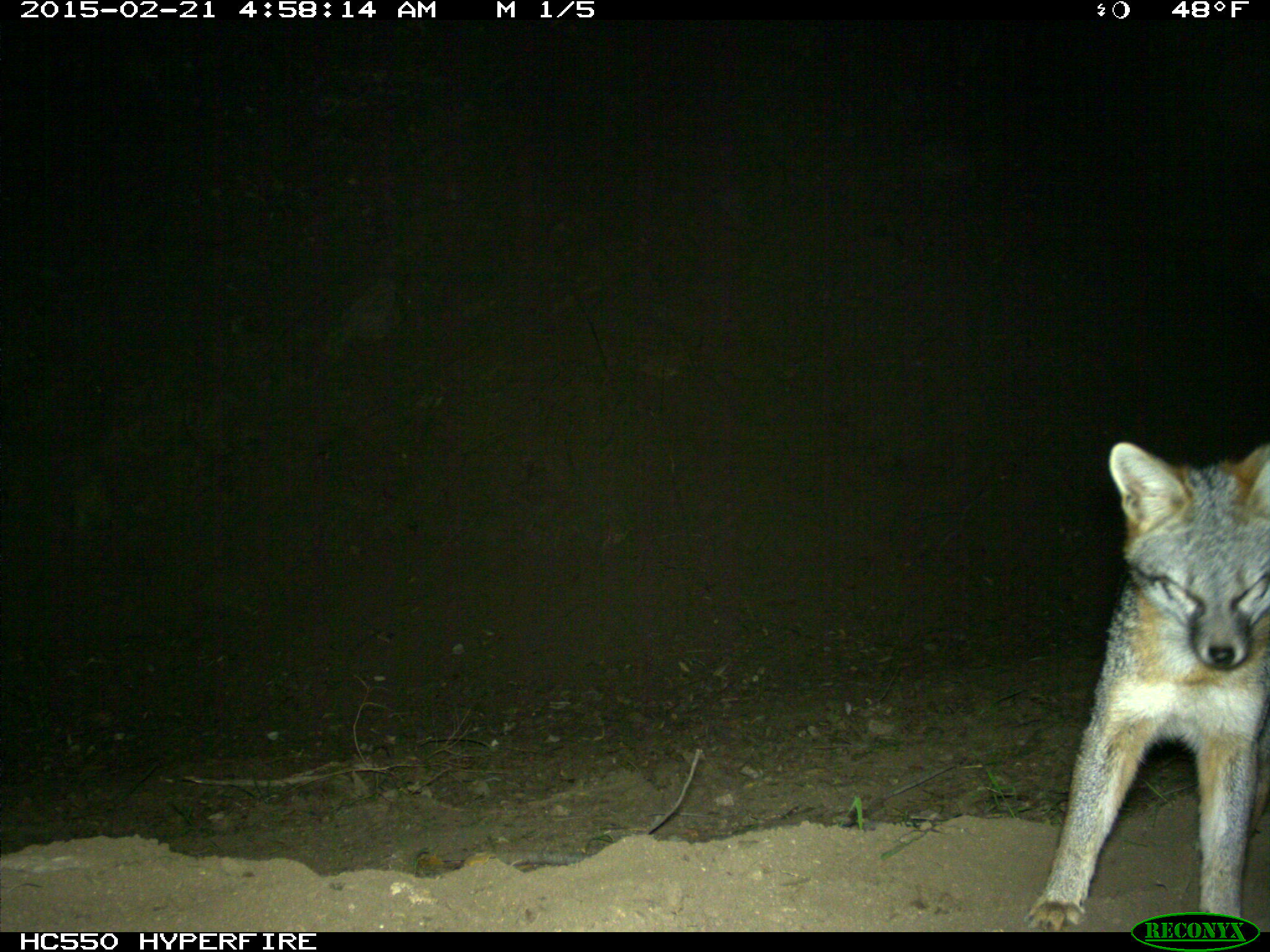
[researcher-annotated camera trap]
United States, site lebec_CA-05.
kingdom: Animalia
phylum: Chordata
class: Mammalia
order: Carnivora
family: Canidae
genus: Urocyon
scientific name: Urocyon cinereoargenteus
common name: gray fox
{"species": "Urocyon cinereoargenteus (gray fox)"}